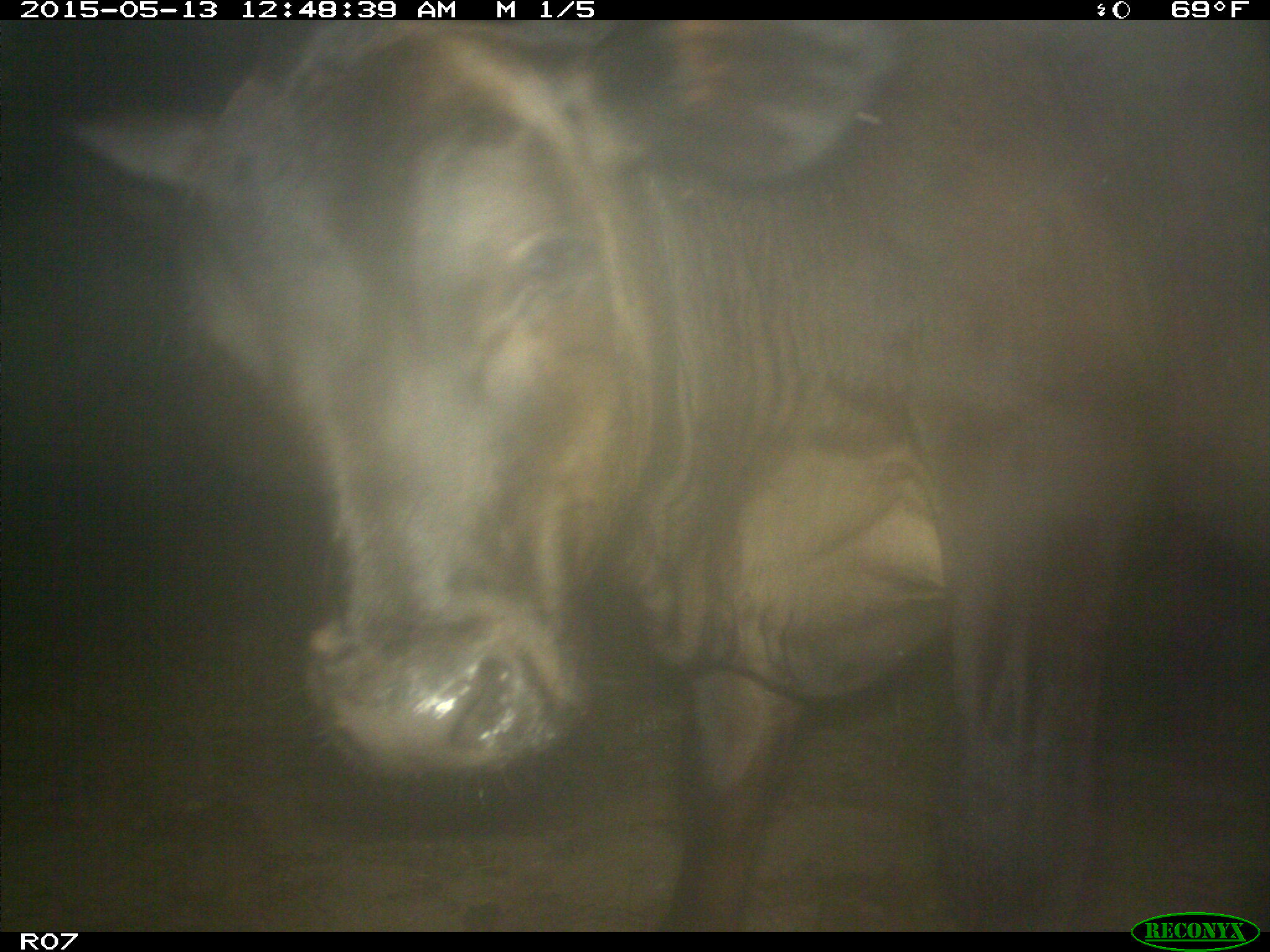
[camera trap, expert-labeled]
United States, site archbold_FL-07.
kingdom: Animalia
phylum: Chordata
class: Mammalia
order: Artiodactyla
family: Bovidae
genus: Bos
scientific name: Bos taurus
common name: domestic cow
Bos taurus (domestic cow).